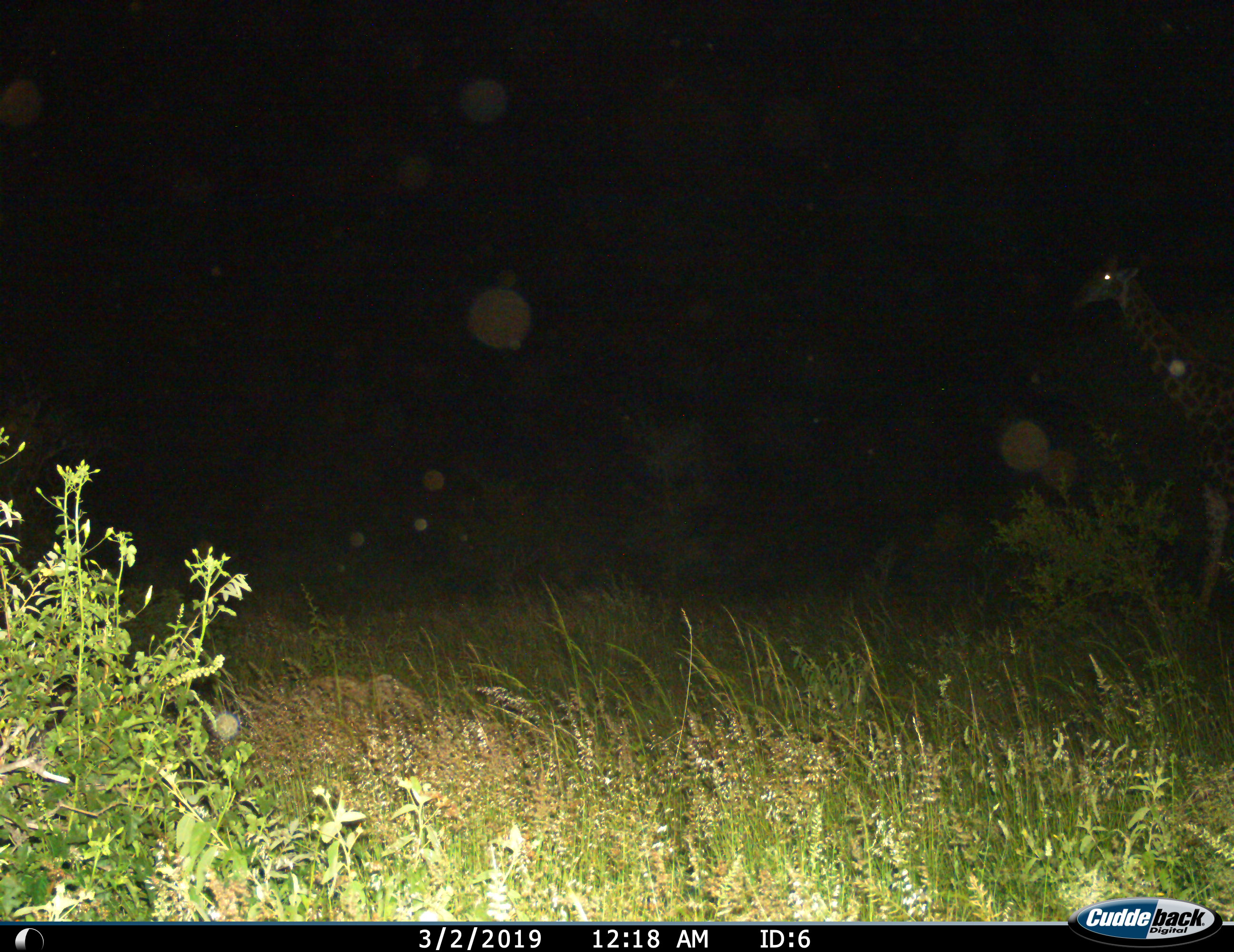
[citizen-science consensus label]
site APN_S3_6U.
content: unidentified animal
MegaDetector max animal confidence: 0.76